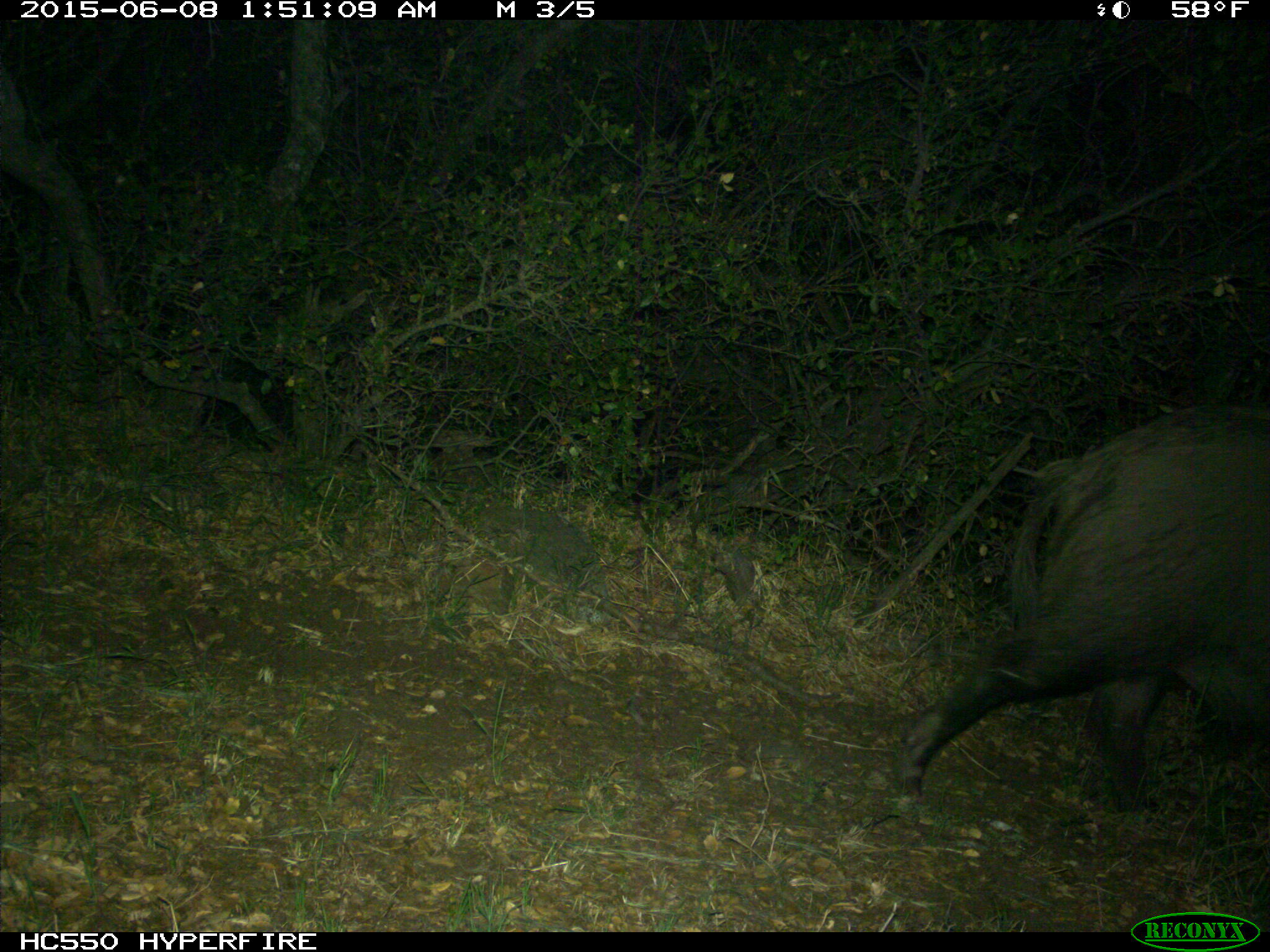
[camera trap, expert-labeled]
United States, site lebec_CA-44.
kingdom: Animalia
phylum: Chordata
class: Mammalia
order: Artiodactyla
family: Suidae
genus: Sus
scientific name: Sus scrofa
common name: wild boar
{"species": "Sus scrofa (wild boar)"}